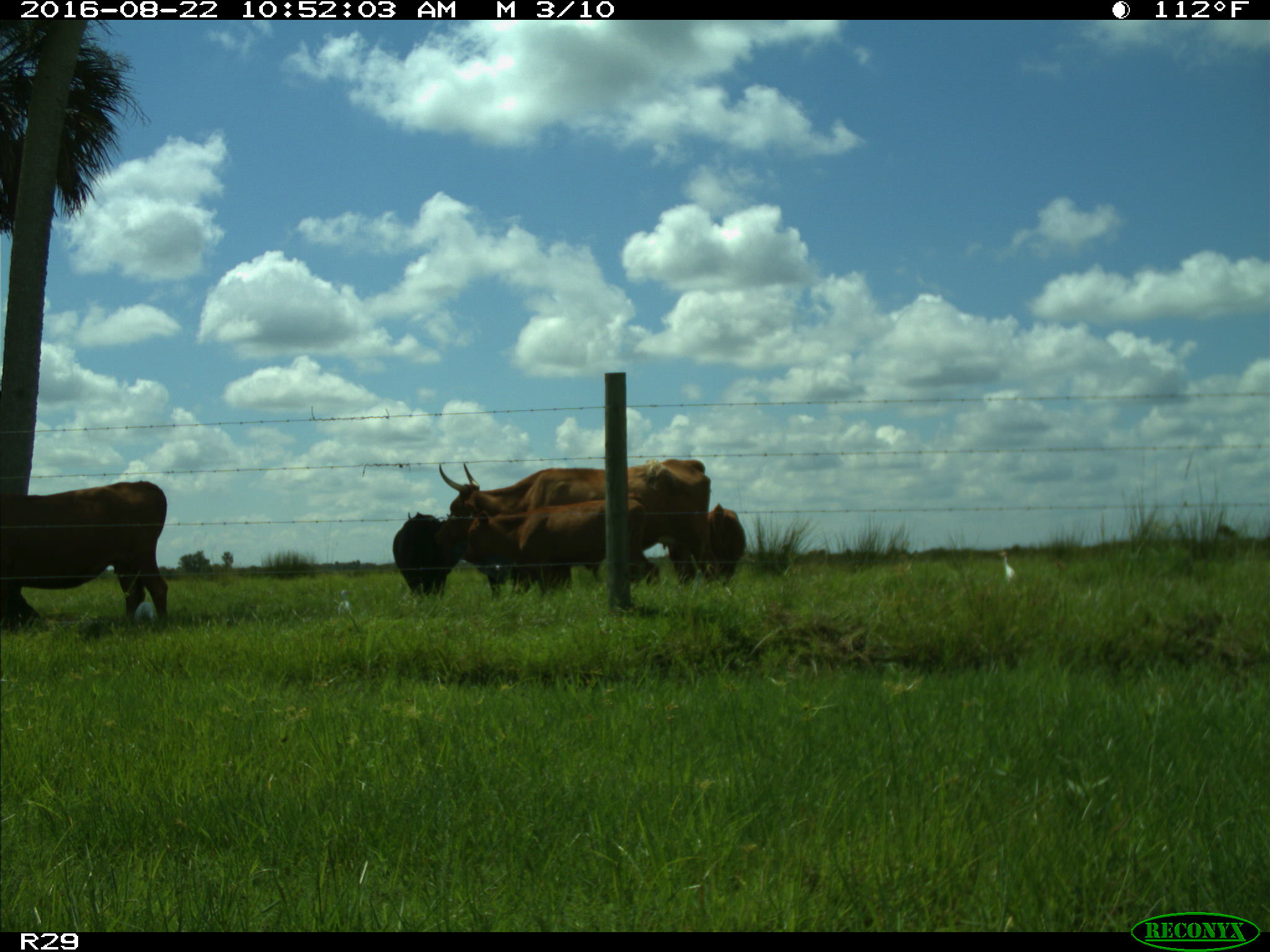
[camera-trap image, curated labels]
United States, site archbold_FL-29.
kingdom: Animalia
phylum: Chordata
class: Mammalia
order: Artiodactyla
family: Bovidae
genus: Bos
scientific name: Bos taurus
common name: domestic cow